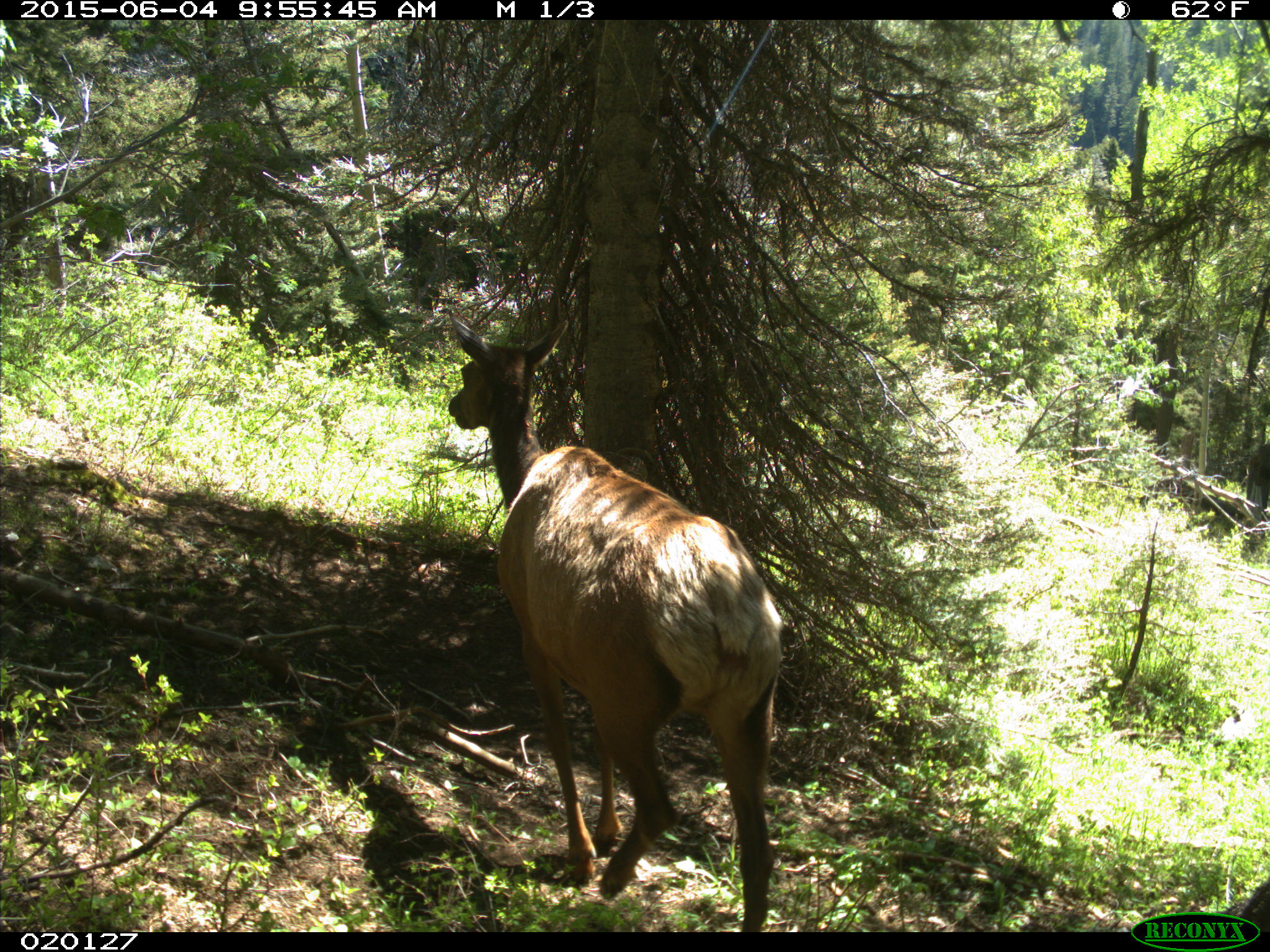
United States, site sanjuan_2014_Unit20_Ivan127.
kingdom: Animalia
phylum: Chordata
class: Mammalia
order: Artiodactyla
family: Cervidae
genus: Cervus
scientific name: Cervus elaphus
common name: red deer